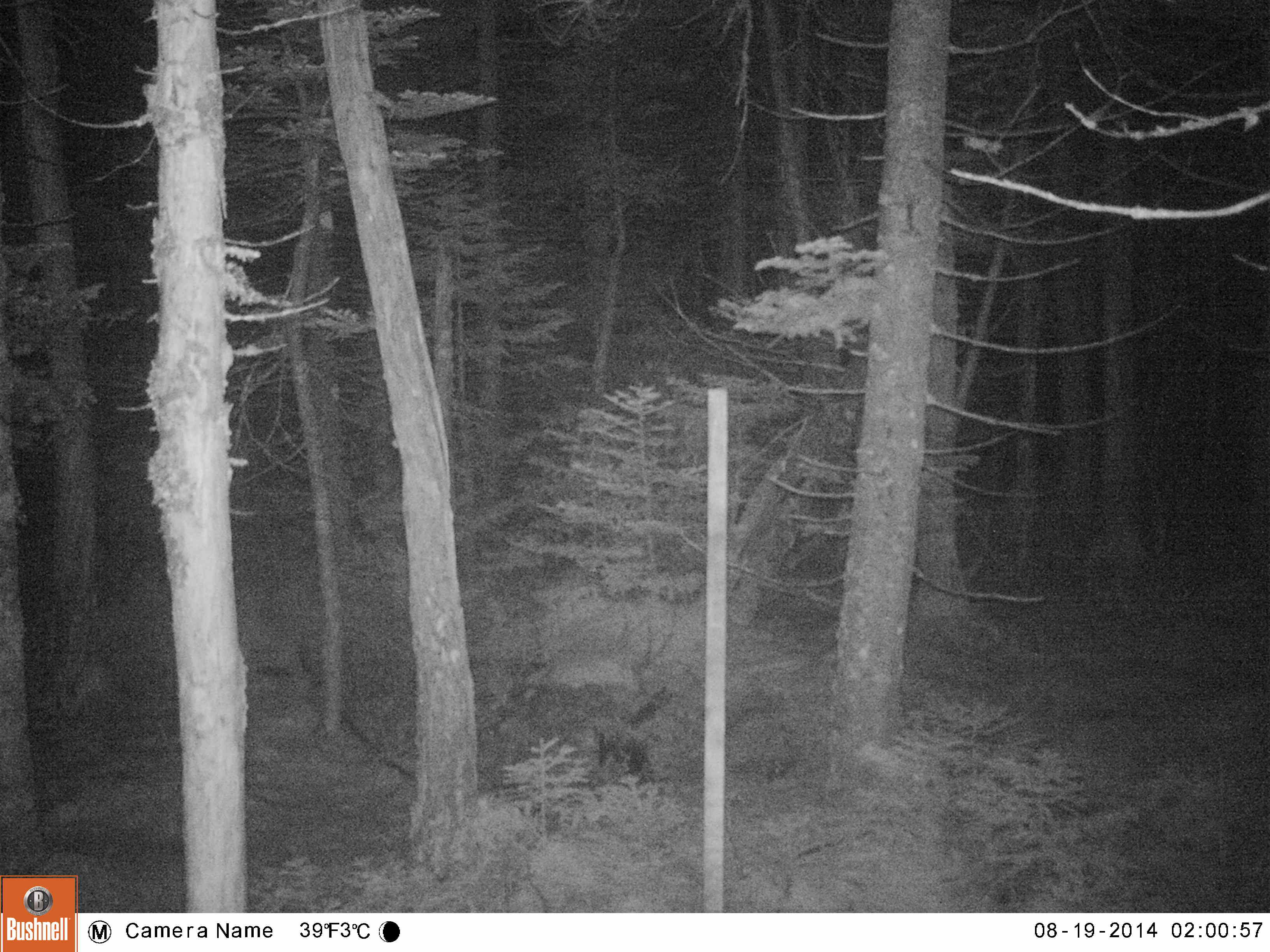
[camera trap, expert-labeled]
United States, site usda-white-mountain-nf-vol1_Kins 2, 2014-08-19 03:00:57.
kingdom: Animalia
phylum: Chordata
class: Mammalia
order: Artiodactyla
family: Cervidae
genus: Alces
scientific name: Alces alces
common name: moose